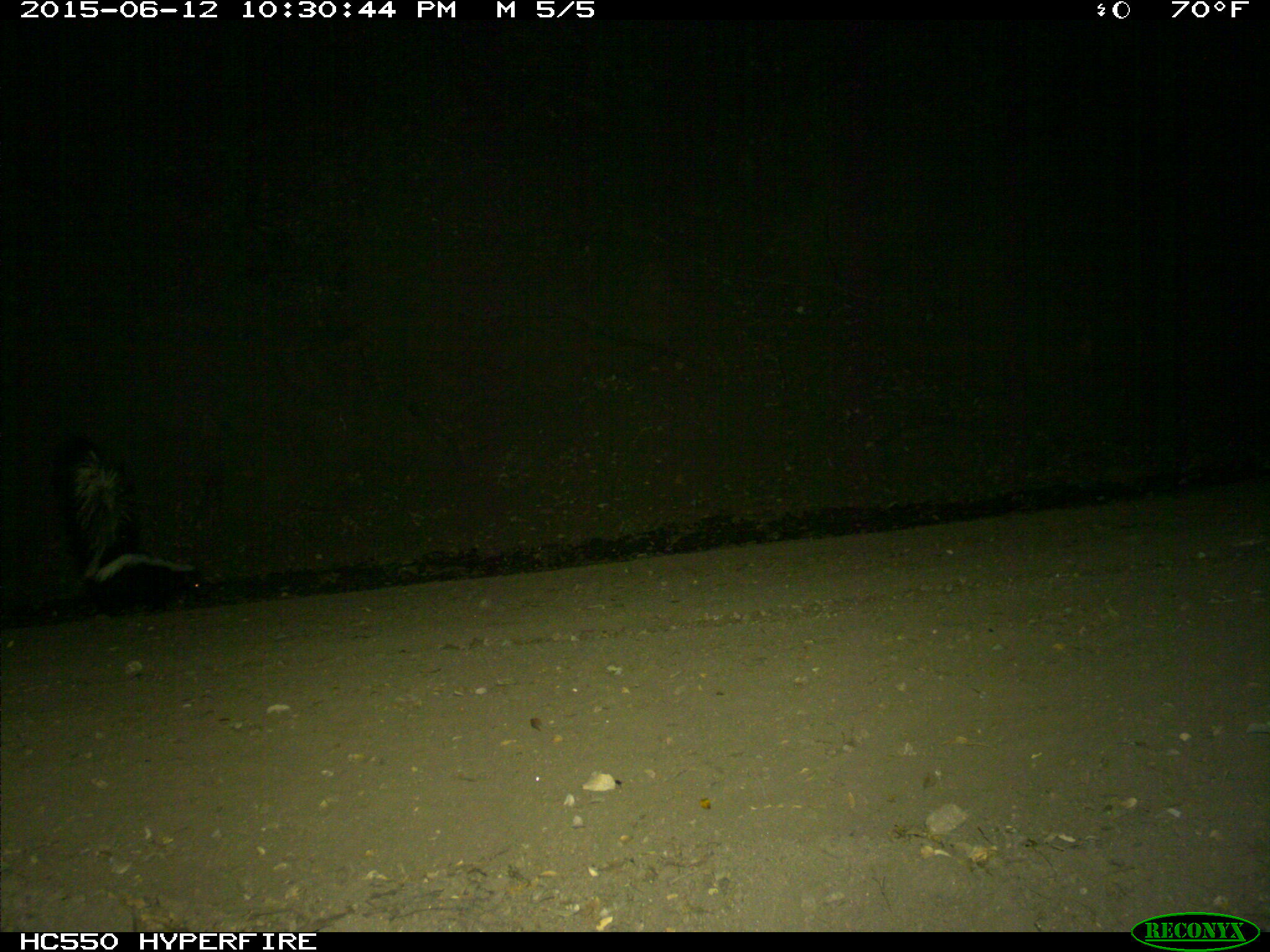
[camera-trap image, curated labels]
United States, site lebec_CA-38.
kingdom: Animalia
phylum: Chordata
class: Mammalia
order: Carnivora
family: Mephitidae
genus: Mephitis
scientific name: Mephitis mephitis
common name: striped skunk